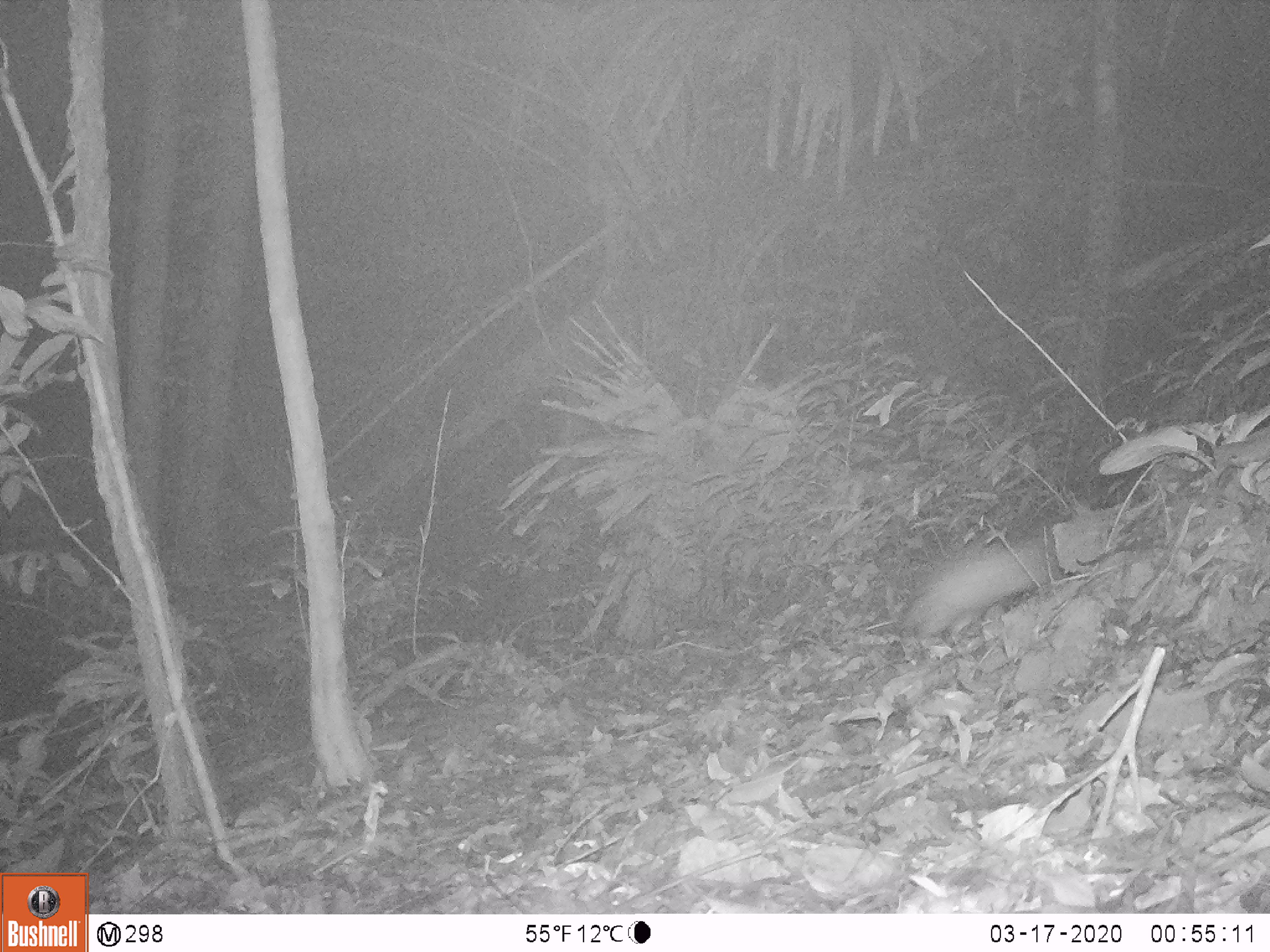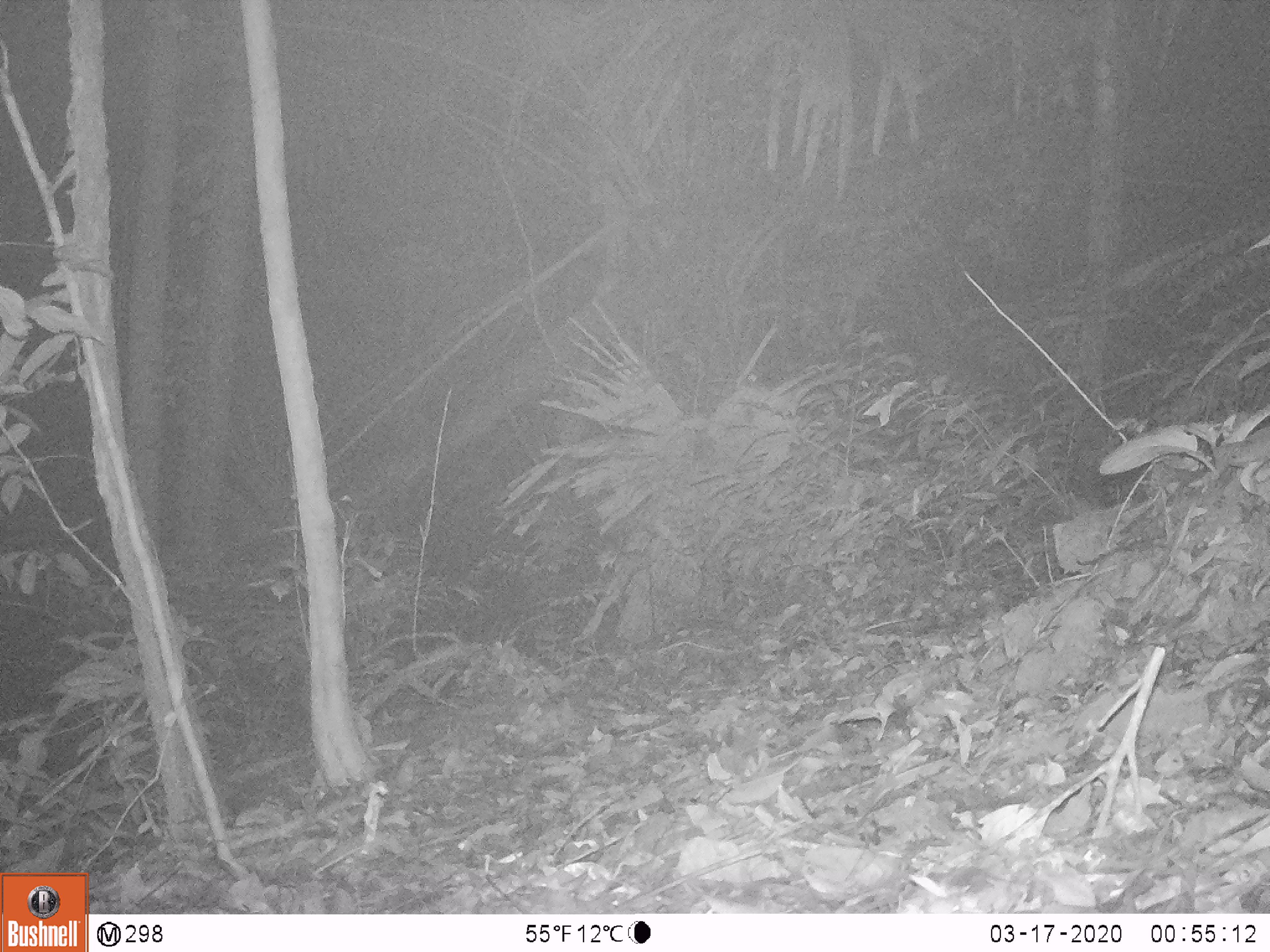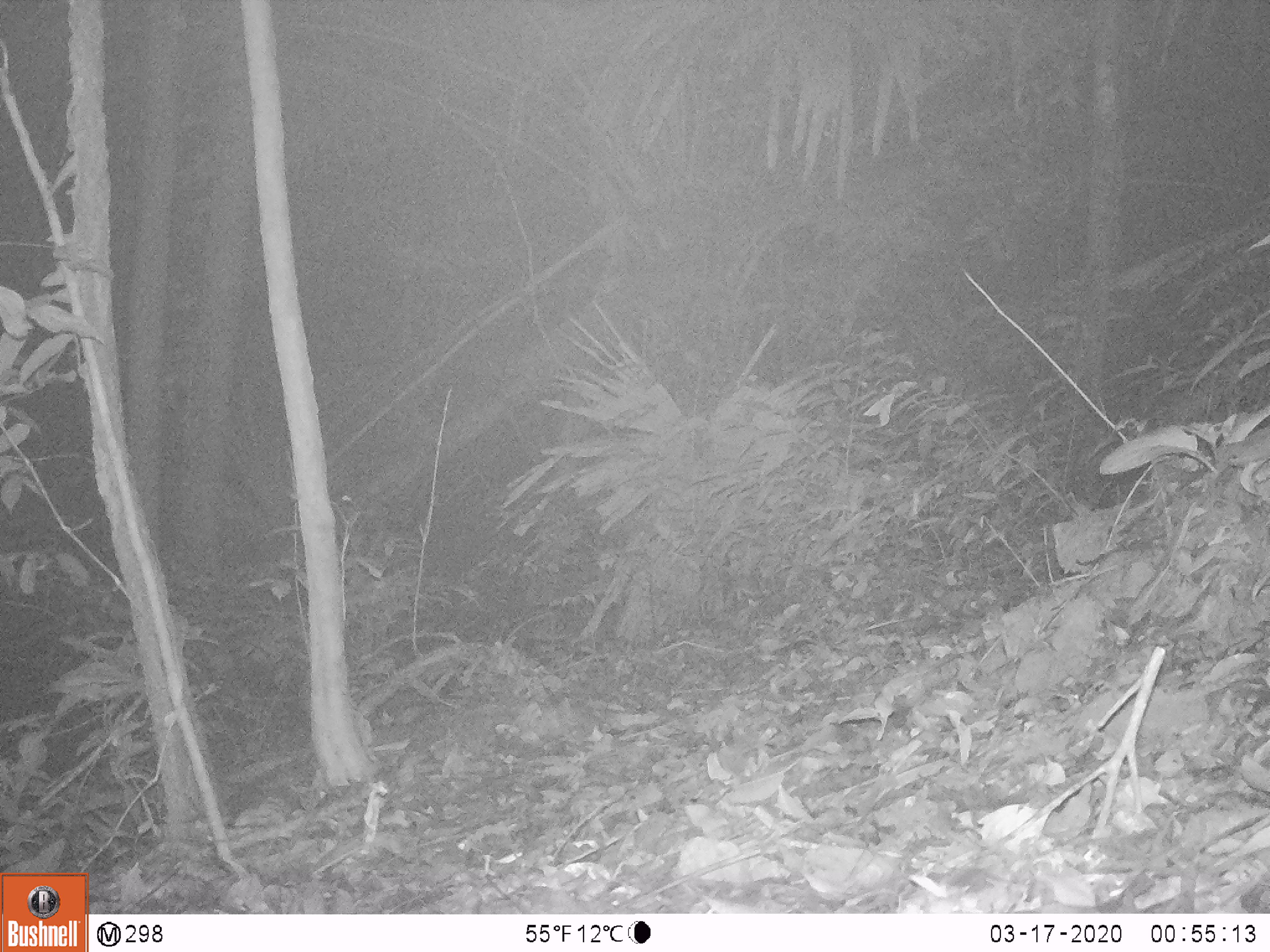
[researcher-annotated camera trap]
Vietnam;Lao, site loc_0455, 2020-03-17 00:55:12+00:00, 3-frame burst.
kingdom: Animalia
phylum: Chordata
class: Mammalia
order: Rodentia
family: Hystricidae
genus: Atherurus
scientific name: Atherurus macrourus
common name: asiatic brush-tailed porcupine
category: asiatic brush tailed porcupine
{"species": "asiatic brush tailed porcupine (asiatic brush-tailed porcupine) (Atherurus macrourus)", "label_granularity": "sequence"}